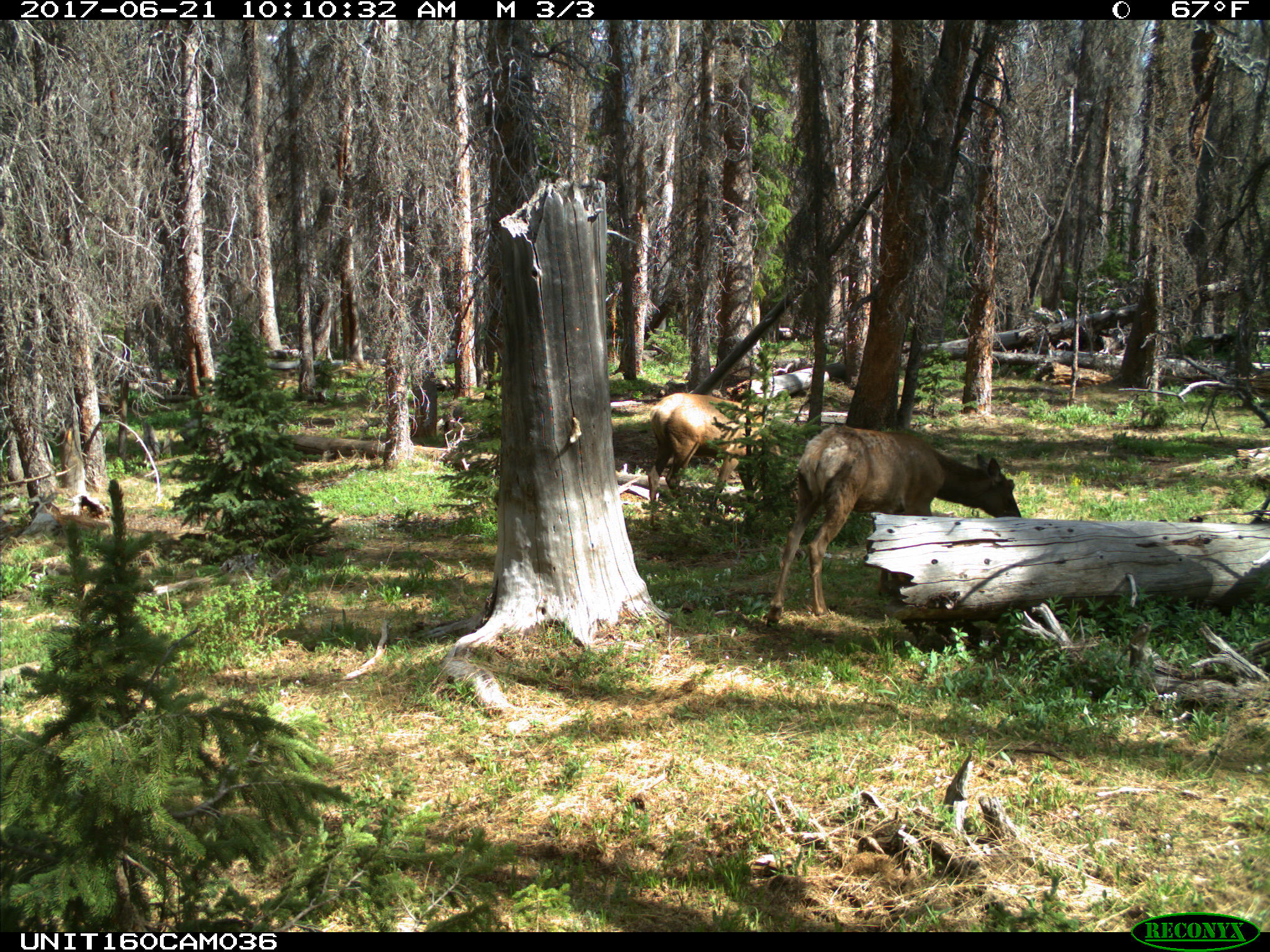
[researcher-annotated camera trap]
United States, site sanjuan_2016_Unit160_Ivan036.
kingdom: Animalia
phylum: Chordata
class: Mammalia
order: Artiodactyla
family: Cervidae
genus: Cervus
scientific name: Cervus elaphus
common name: red deer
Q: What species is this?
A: Cervus elaphus (red deer).